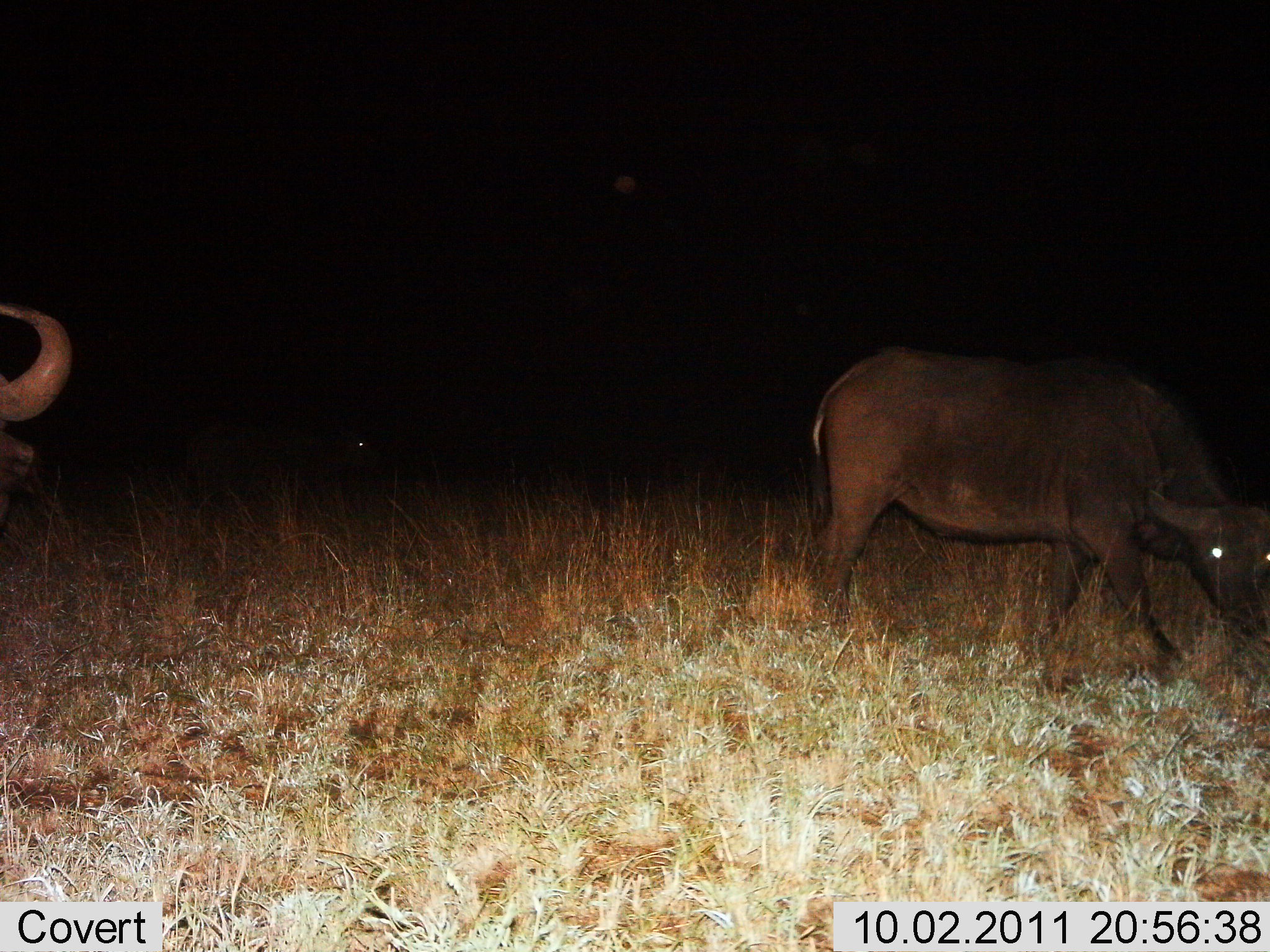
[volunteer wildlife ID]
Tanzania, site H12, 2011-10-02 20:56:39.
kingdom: Animalia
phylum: Chordata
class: Mammalia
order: Artiodactyla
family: Bovidae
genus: Syncerus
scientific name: Syncerus caffer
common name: cape buffalo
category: buffalo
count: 2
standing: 54%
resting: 0%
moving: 38%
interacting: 0%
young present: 0%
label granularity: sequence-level